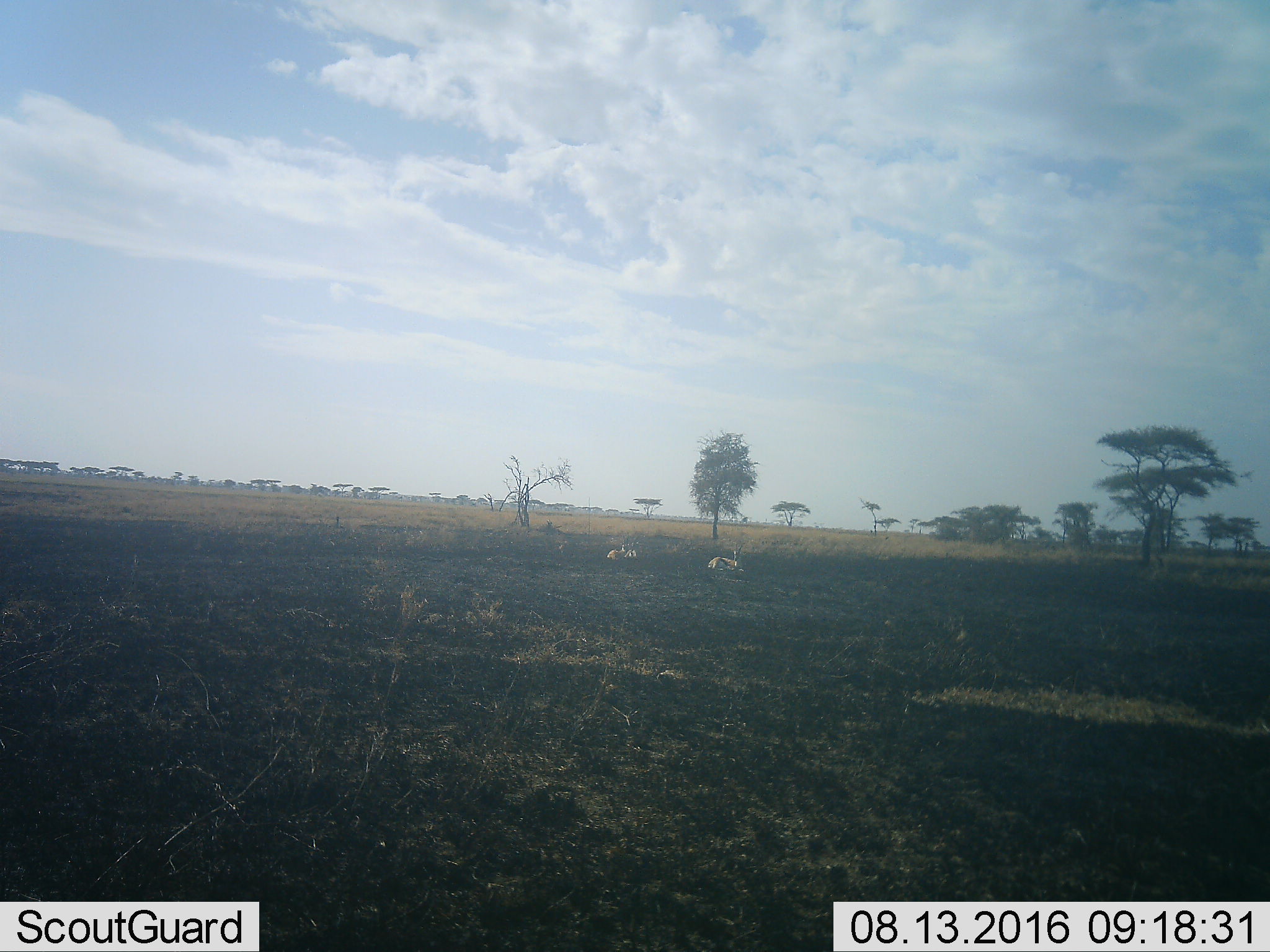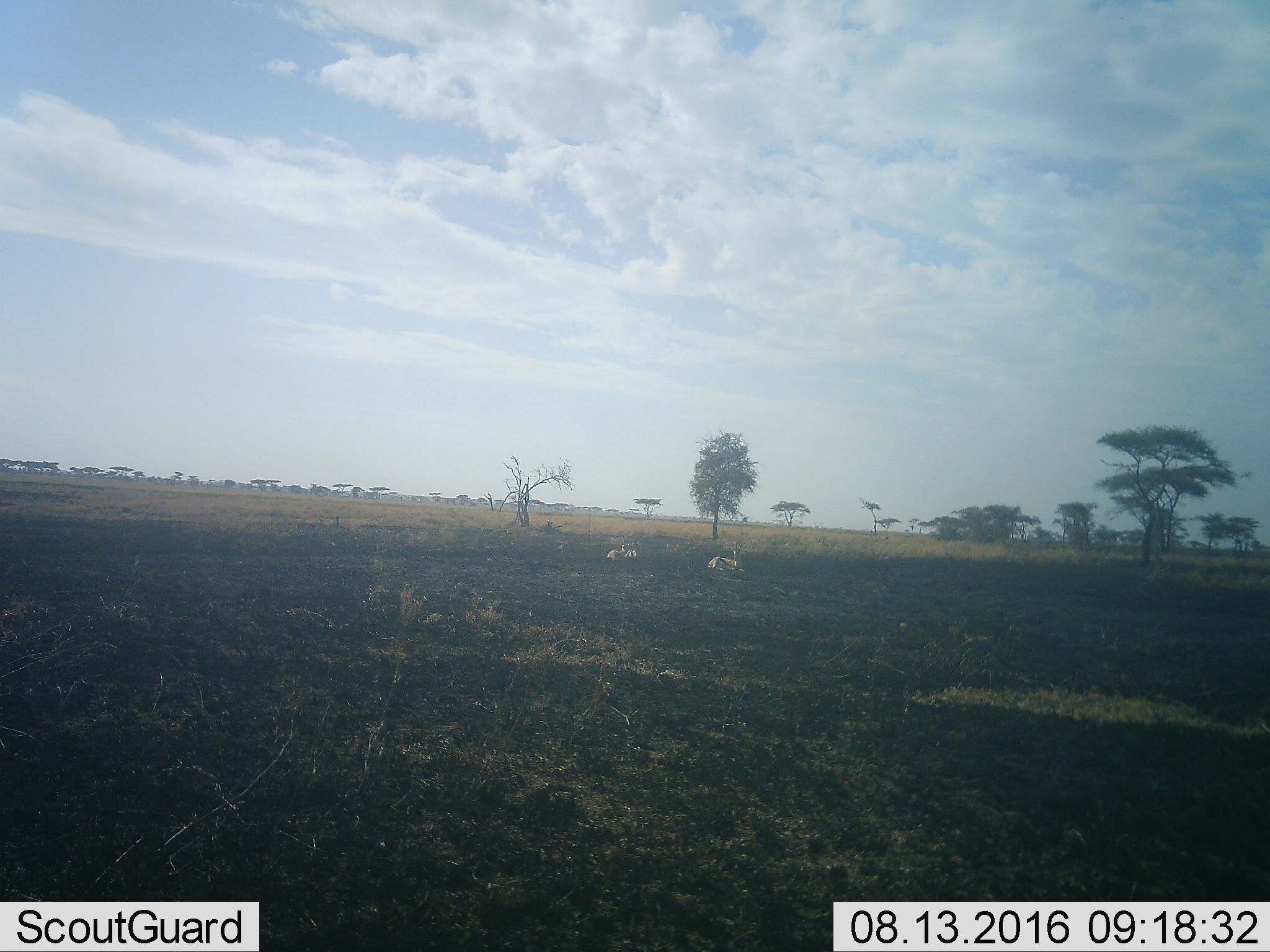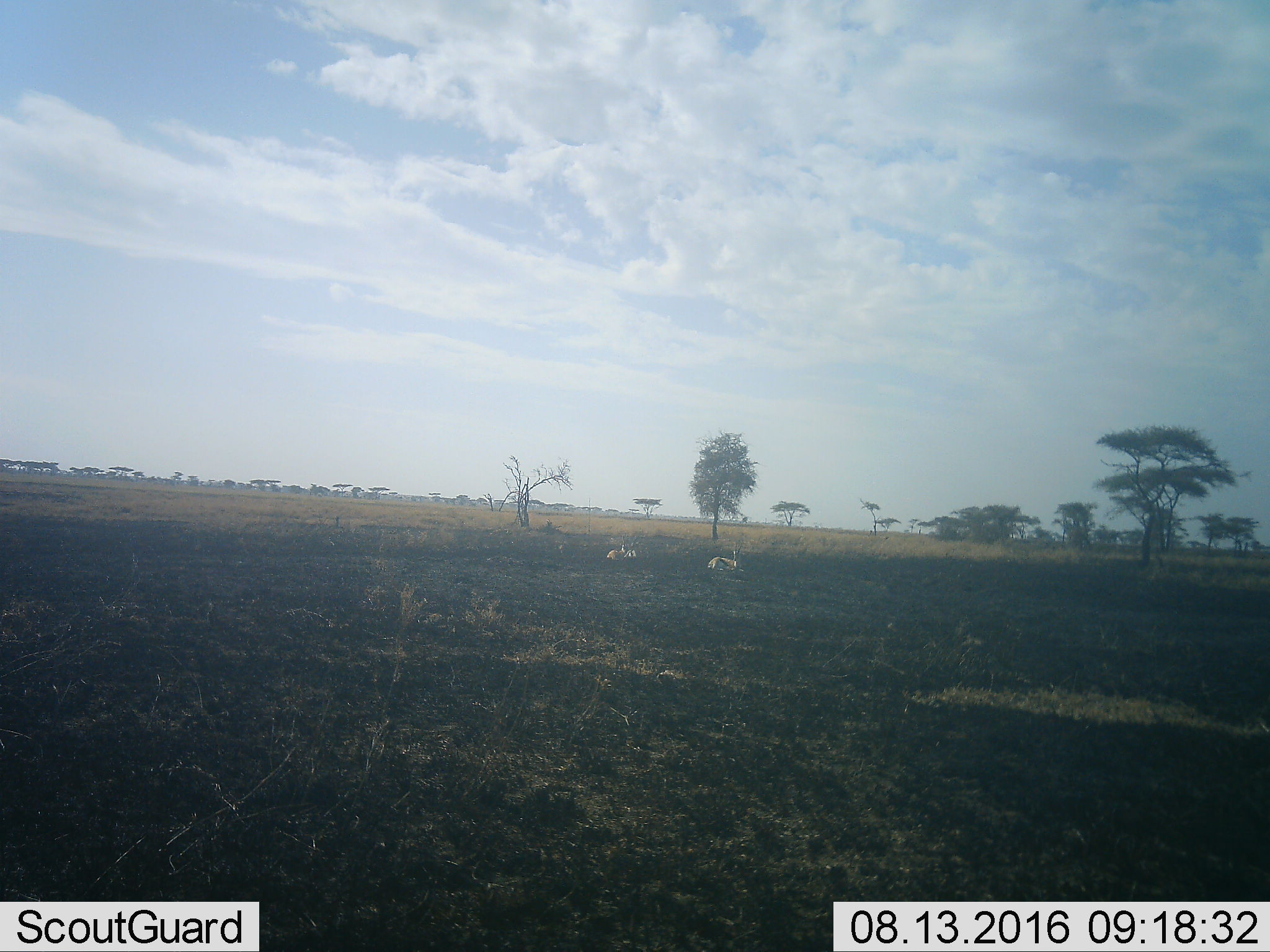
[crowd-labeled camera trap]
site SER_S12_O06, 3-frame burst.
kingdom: Animalia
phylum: Chordata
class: Mammalia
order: Artiodactyla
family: Bovidae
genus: Eudorcas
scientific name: Eudorcas thomsonii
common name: thomson's gazelle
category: gazellethomsons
Gazellethomsons (thomson's gazelle) (Eudorcas thomsonii), count 3. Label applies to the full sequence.